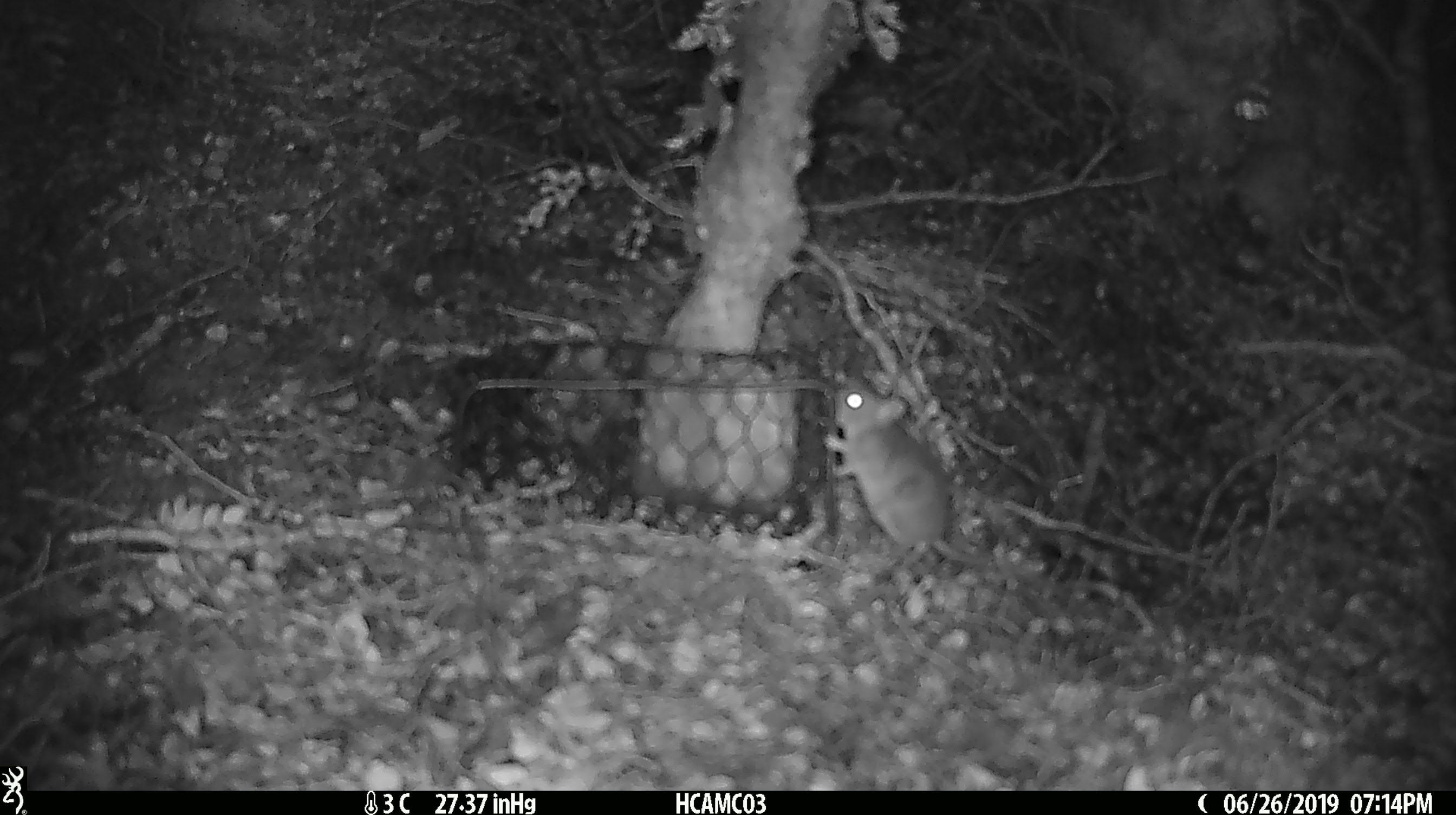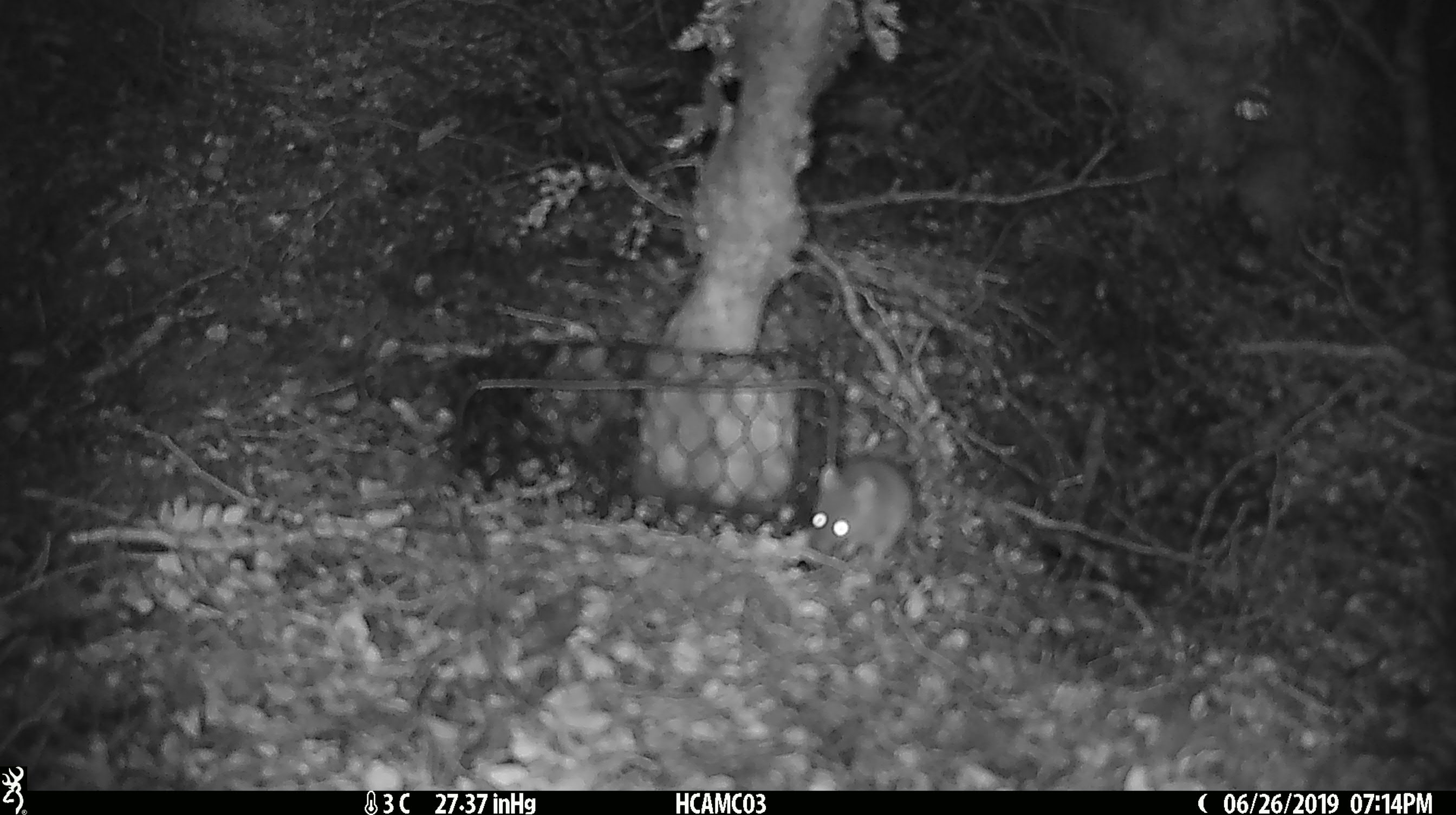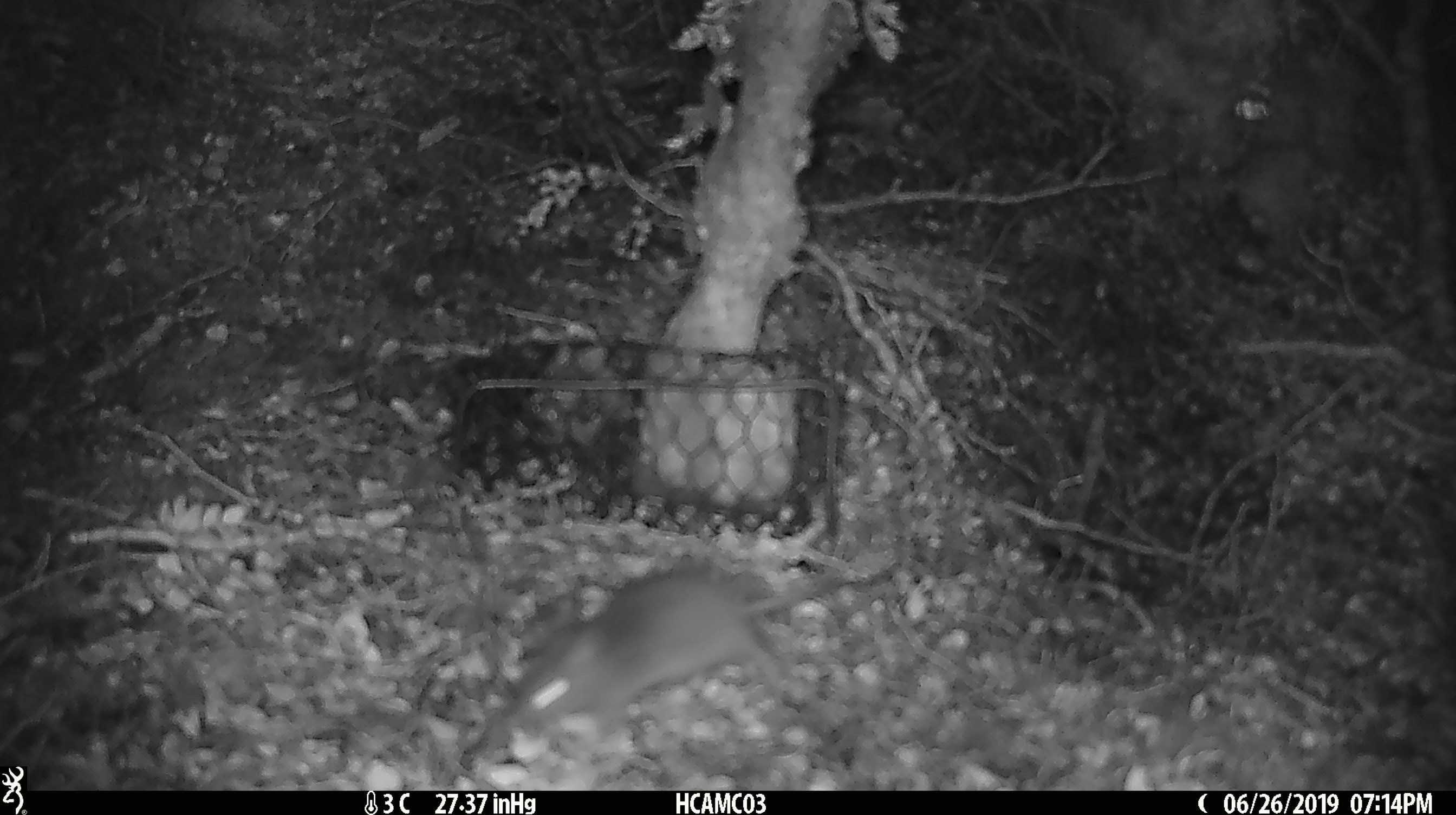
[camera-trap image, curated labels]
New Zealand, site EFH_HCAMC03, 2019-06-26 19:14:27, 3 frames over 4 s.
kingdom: Animalia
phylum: Chordata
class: Mammalia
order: Rodentia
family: Muridae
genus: Mus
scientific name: Mus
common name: mouse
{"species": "mouse (Mus)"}